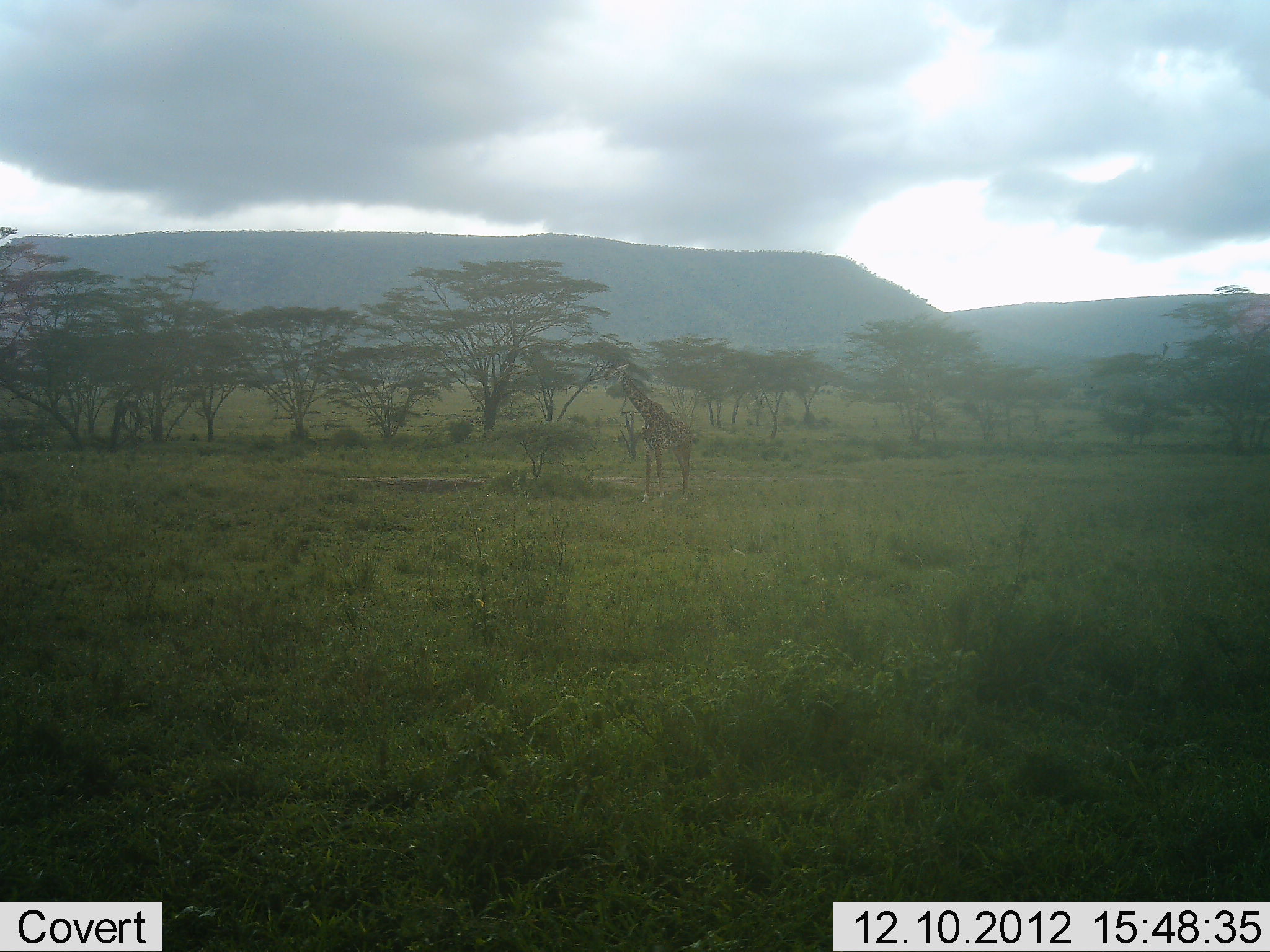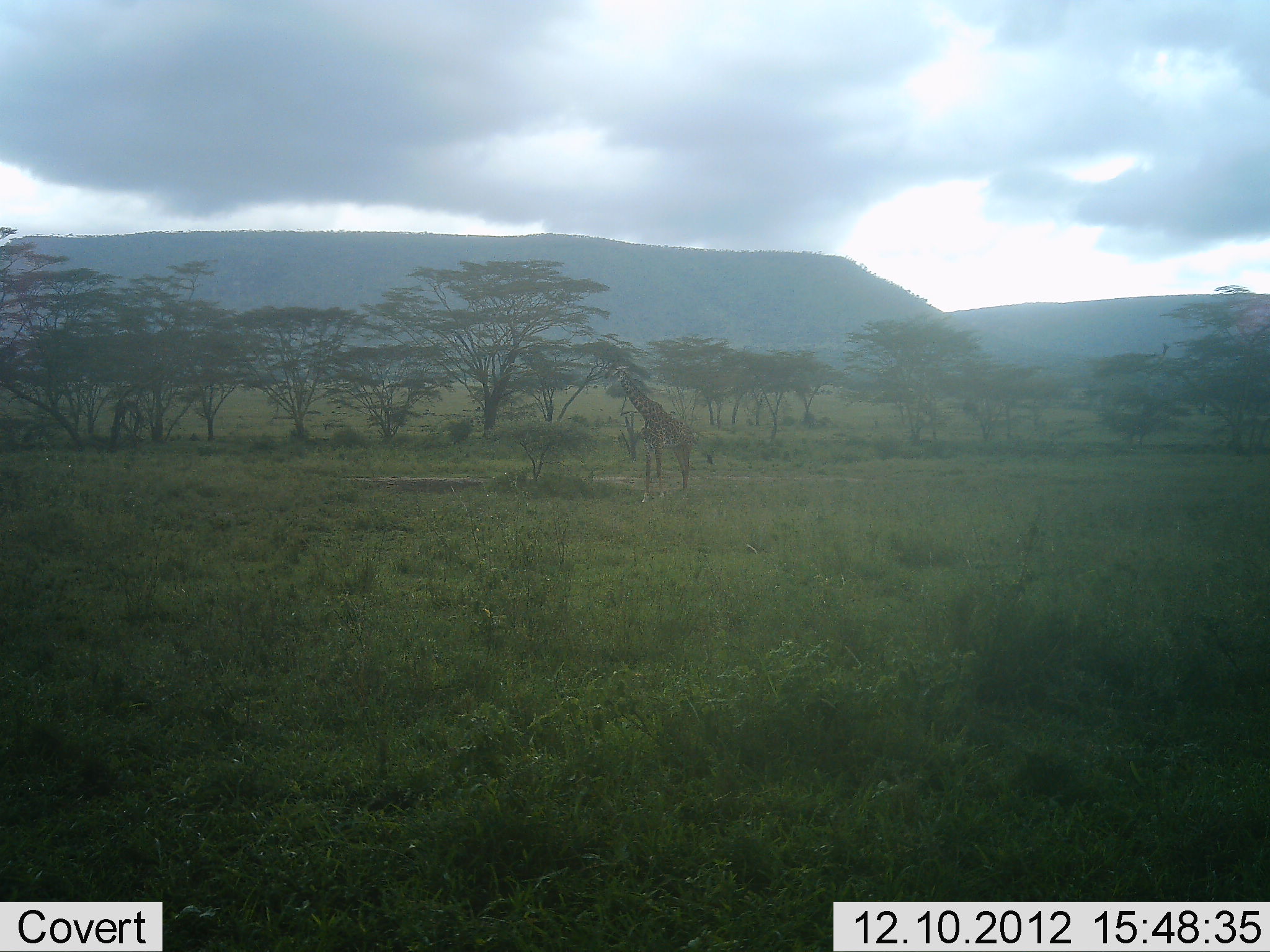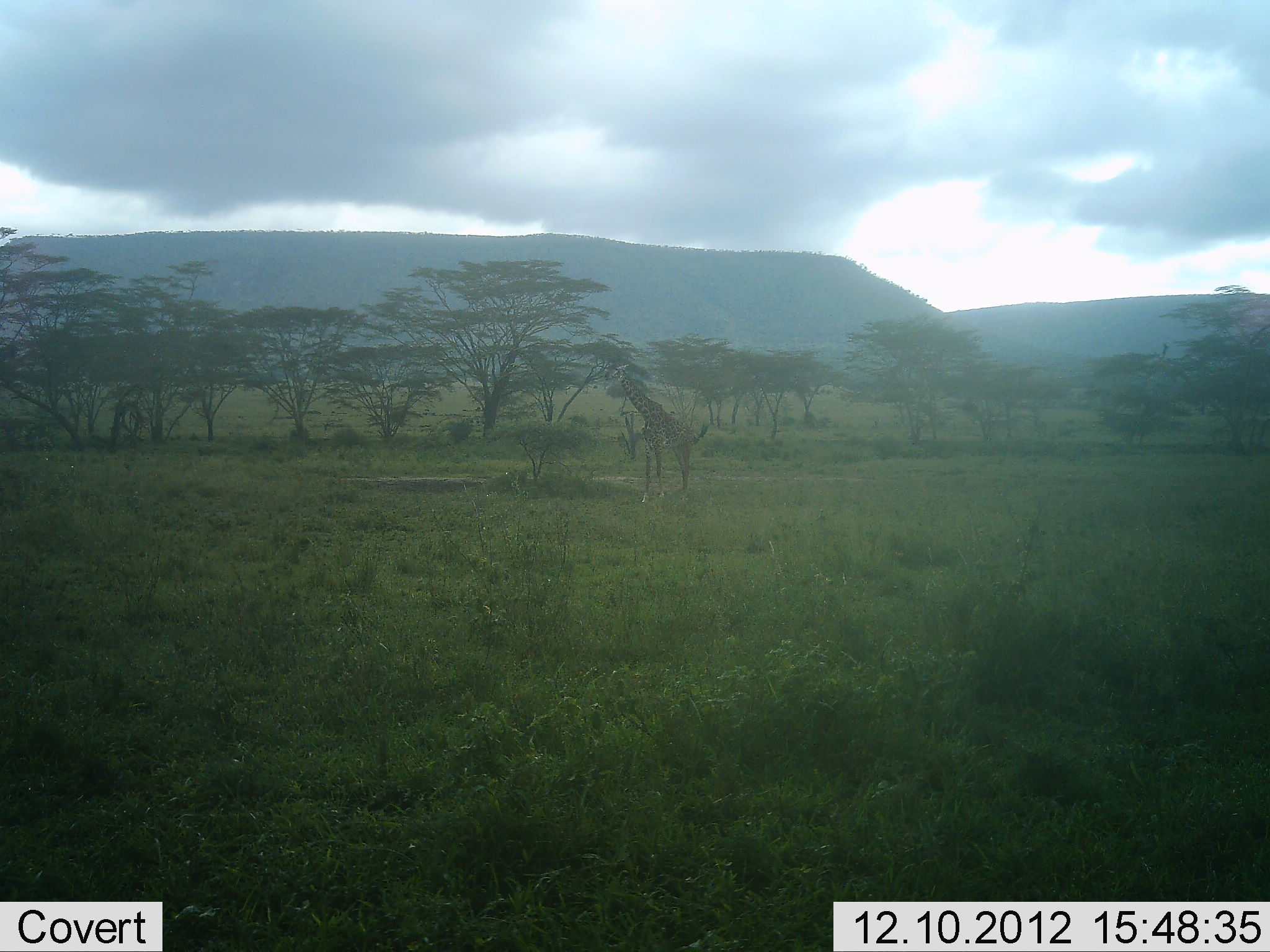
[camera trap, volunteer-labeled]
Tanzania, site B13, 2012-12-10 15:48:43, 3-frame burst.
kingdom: Animalia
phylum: Chordata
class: Mammalia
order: Artiodactyla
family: Giraffidae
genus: Giraffa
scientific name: Giraffa camelopardalis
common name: giraffe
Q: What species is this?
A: Giraffe (Giraffa camelopardalis).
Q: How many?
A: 1.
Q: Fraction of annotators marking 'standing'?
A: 90%.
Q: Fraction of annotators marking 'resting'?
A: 0%.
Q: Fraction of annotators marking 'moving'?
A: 0%.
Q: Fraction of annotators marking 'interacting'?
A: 0%.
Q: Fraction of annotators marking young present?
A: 0%.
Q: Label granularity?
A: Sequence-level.